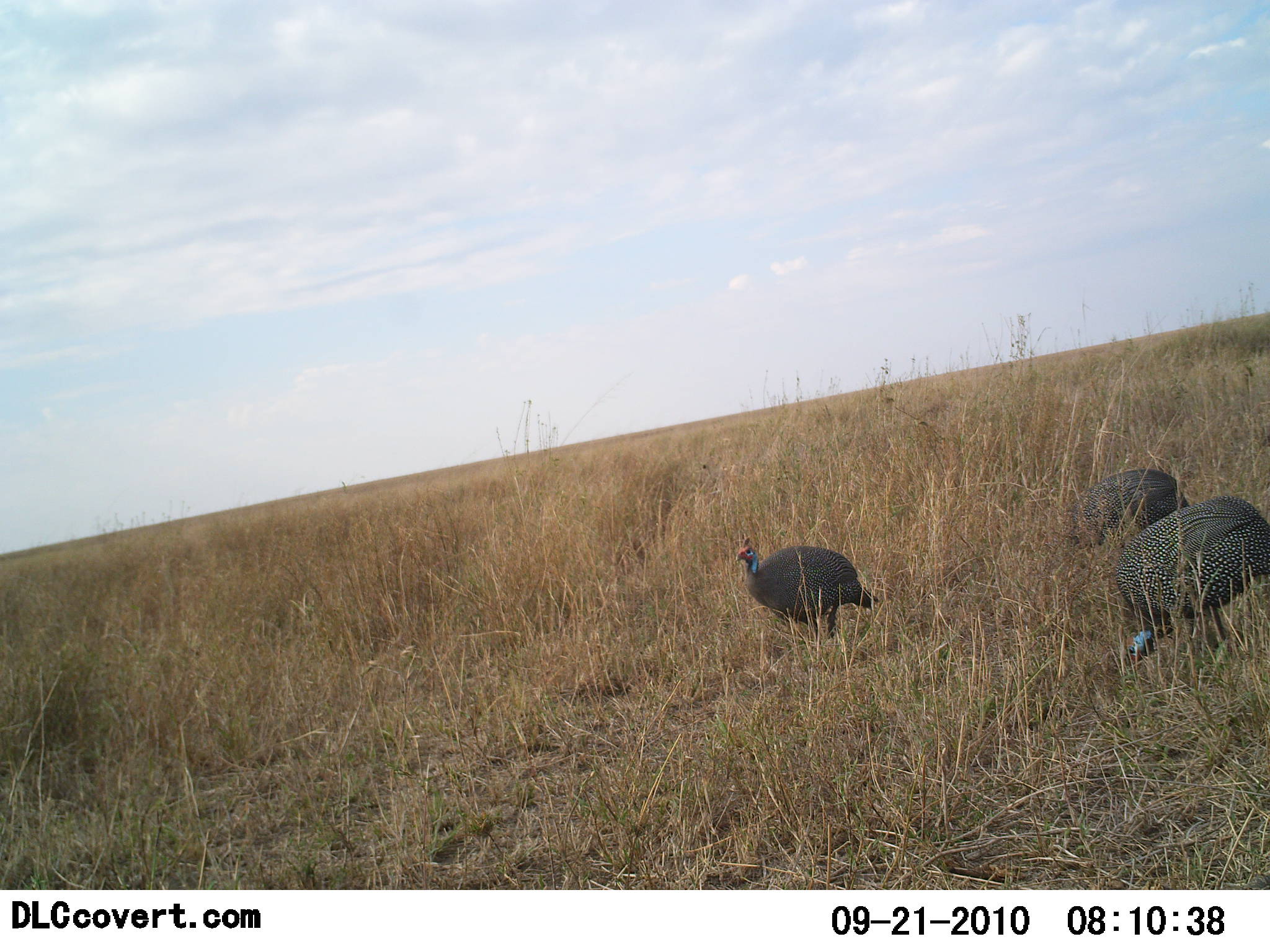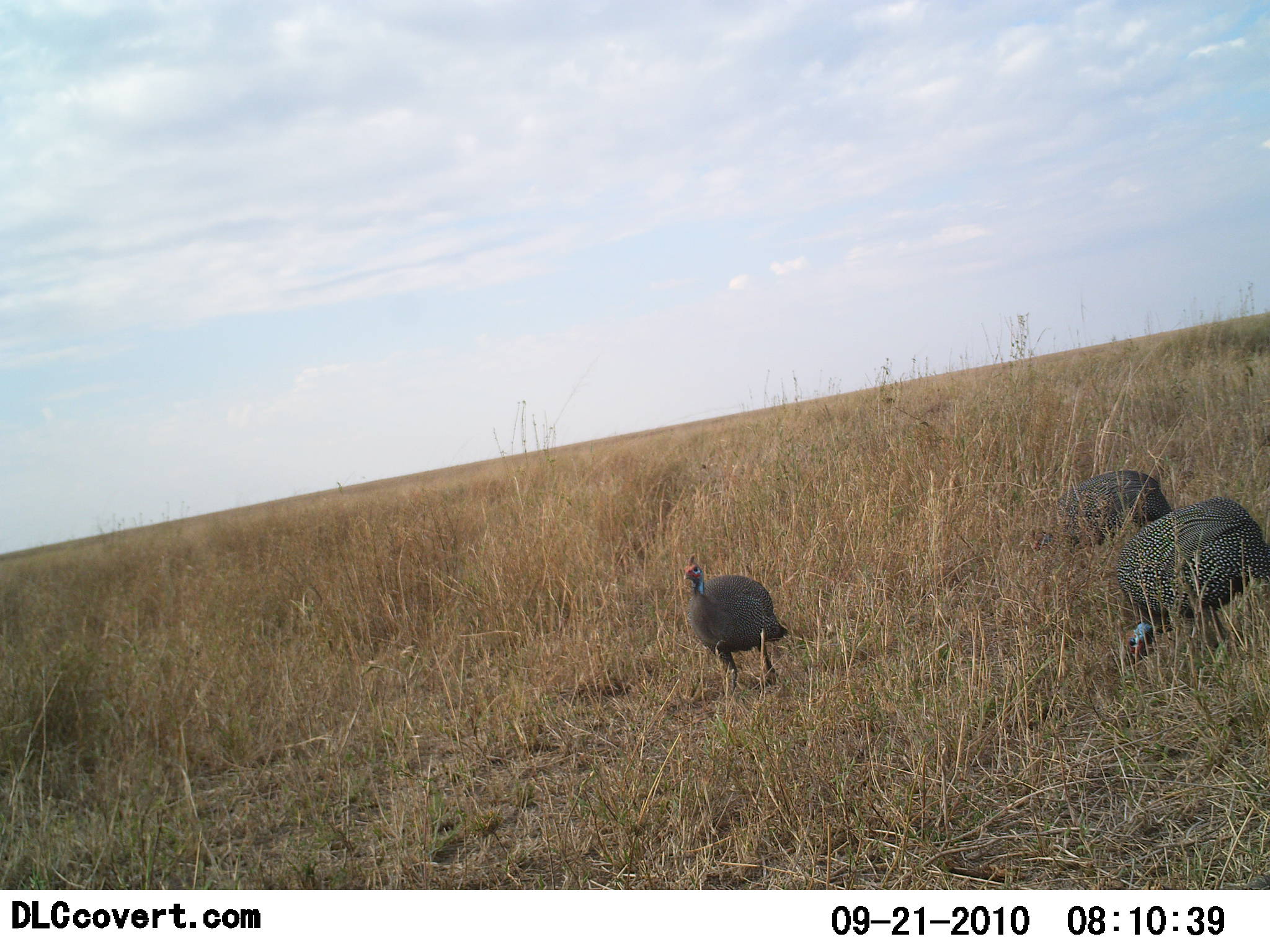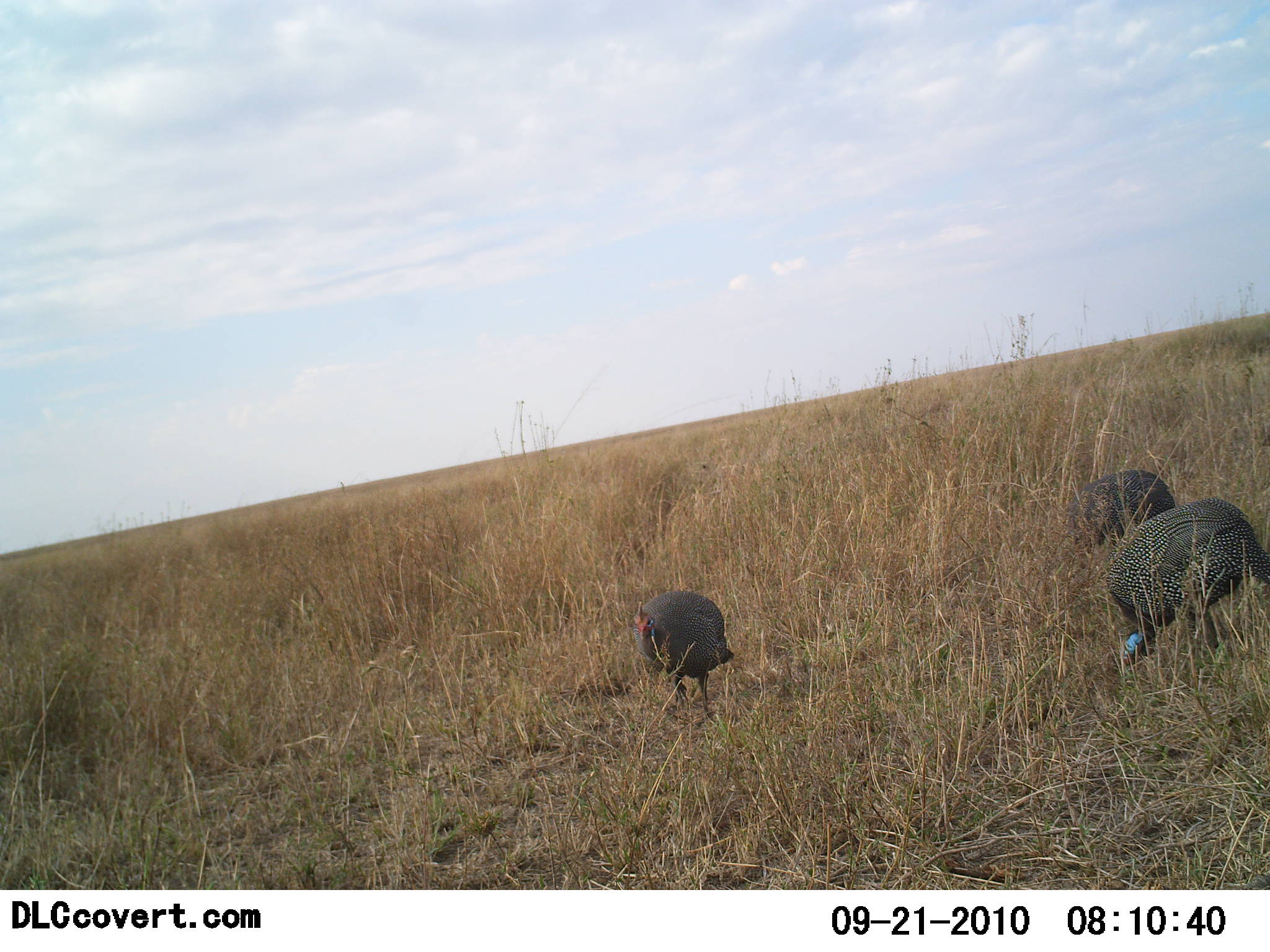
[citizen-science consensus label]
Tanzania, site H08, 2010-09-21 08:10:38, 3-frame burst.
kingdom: Animalia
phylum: Chordata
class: Aves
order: Galliformes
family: Numididae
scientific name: Numididae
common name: guinea fowl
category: guineafowl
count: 3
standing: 29%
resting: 0%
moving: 59%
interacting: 0%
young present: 0%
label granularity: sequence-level